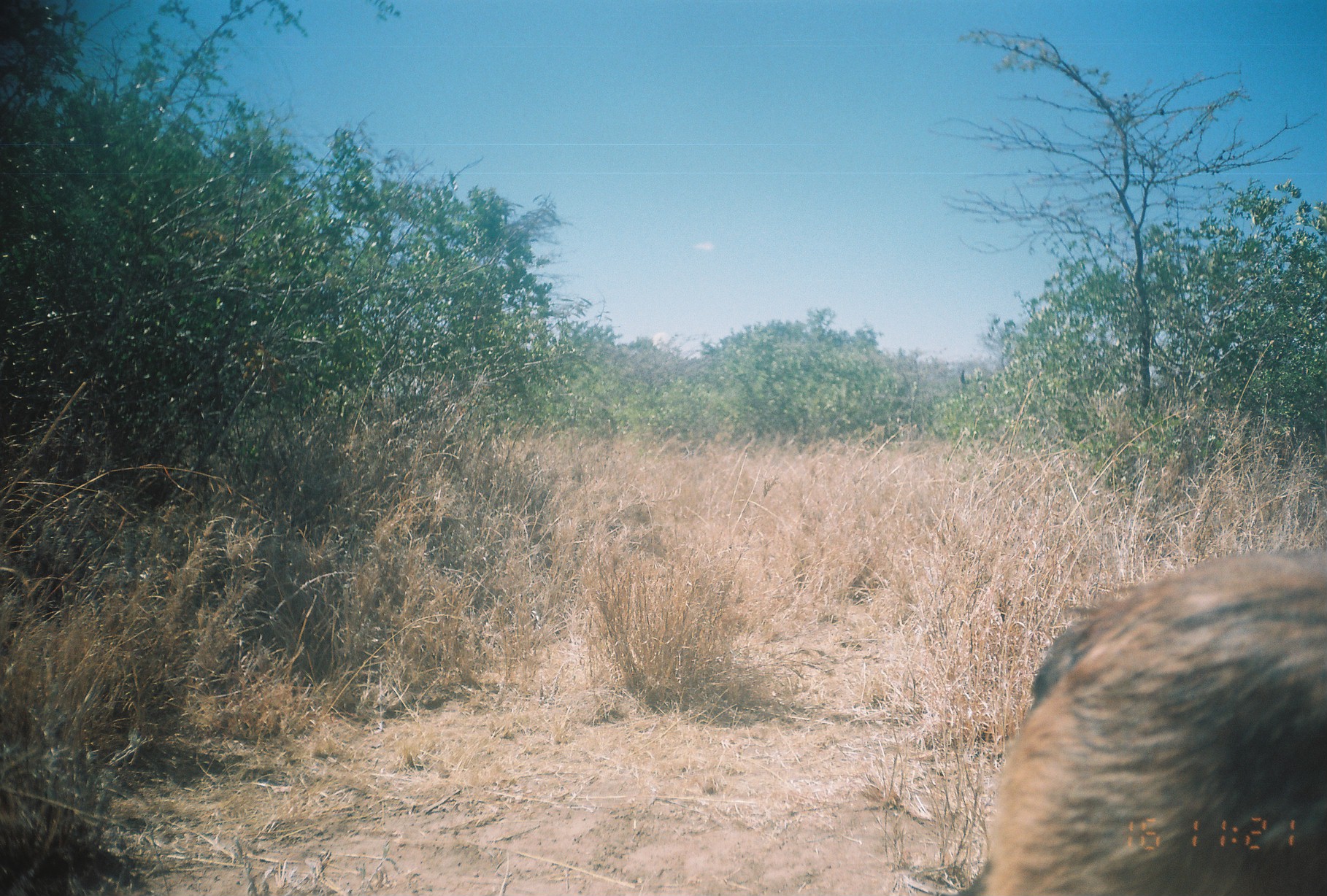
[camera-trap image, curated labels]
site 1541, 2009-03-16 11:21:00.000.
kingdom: Animalia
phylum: Chordata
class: Mammalia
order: Artiodactyla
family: Bovidae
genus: Sylvicapra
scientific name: Sylvicapra grimmia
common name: bush duiker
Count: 1.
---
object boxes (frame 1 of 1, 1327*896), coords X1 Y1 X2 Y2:
sylvicapra grimmia: 981 553 1327 896